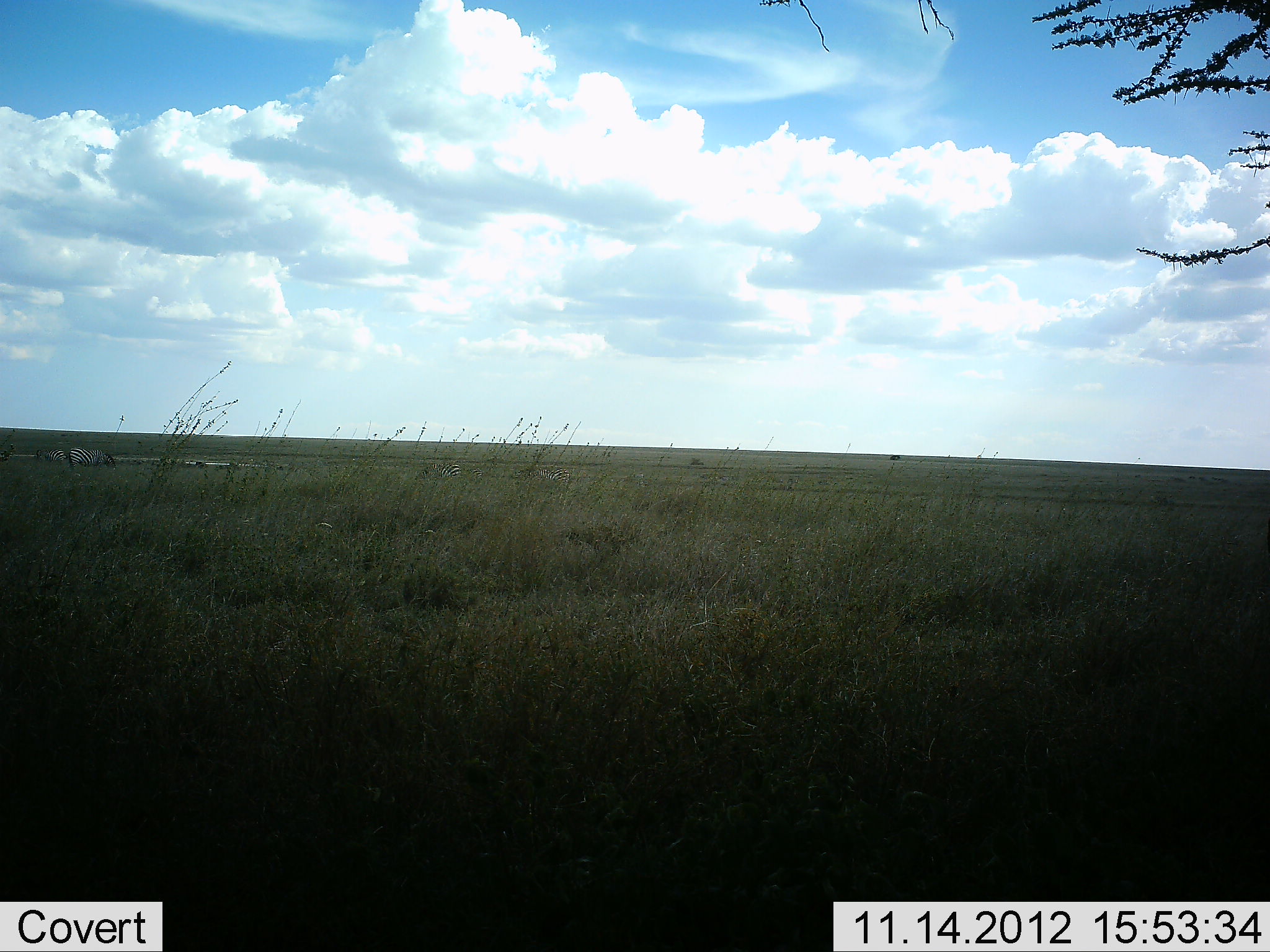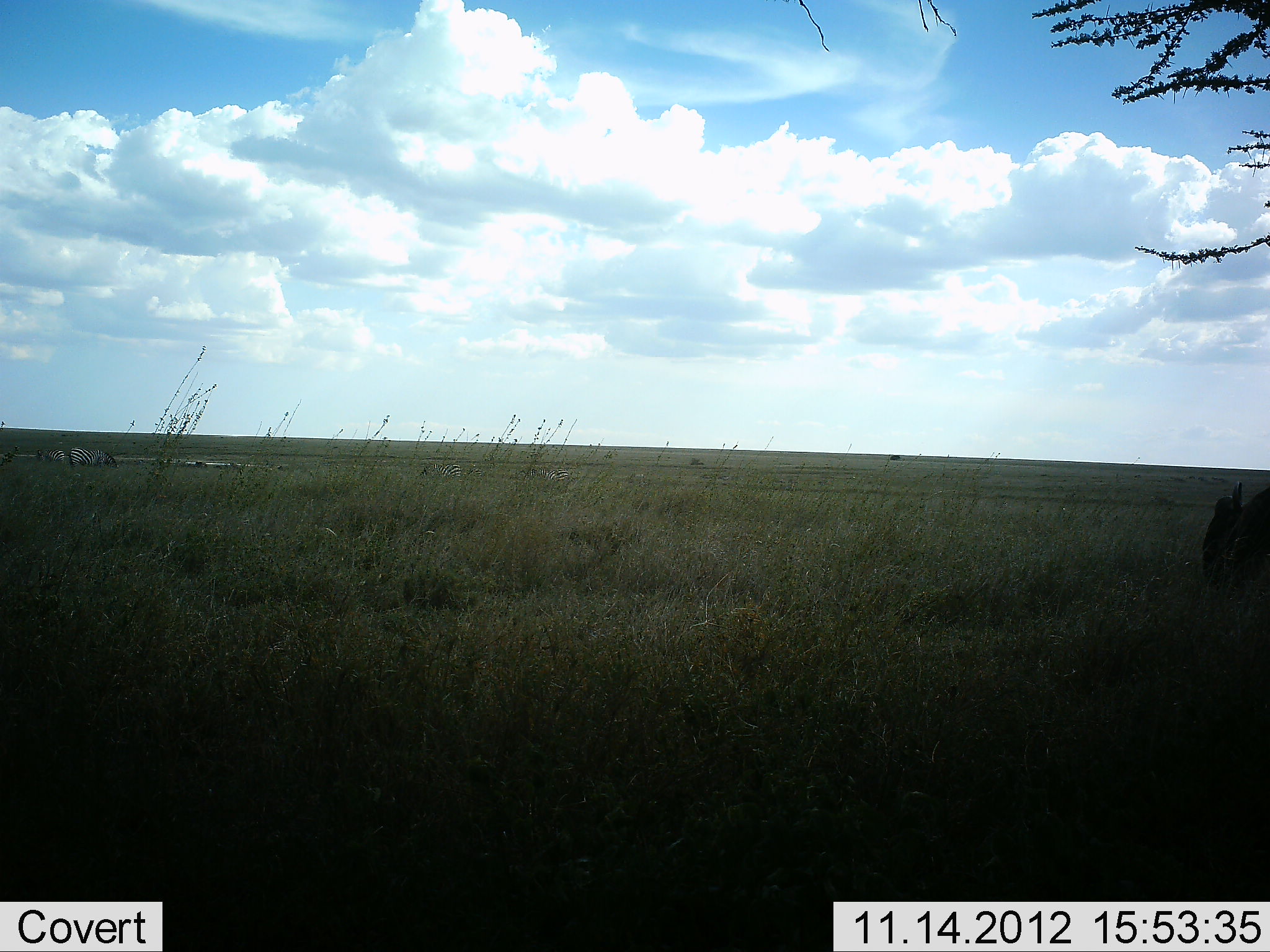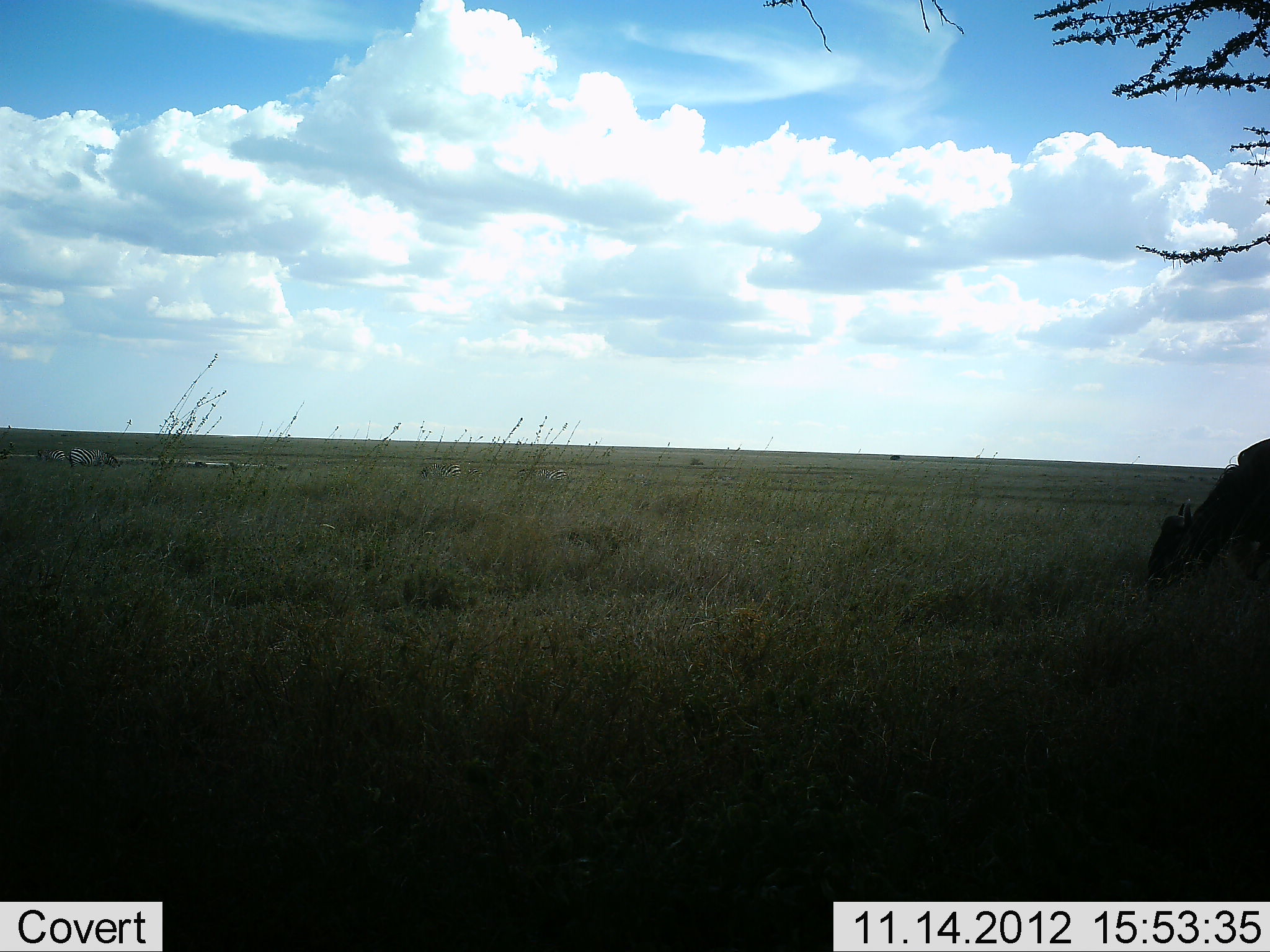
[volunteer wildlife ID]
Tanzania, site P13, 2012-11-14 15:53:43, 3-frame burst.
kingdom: Animalia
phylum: Chordata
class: Mammalia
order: Artiodactyla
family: Bovidae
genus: Connochaetes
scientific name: Connochaetes taurinus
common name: blue wildebeest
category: wildebeest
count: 1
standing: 7%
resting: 0%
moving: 87%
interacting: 0%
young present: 0%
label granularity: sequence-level